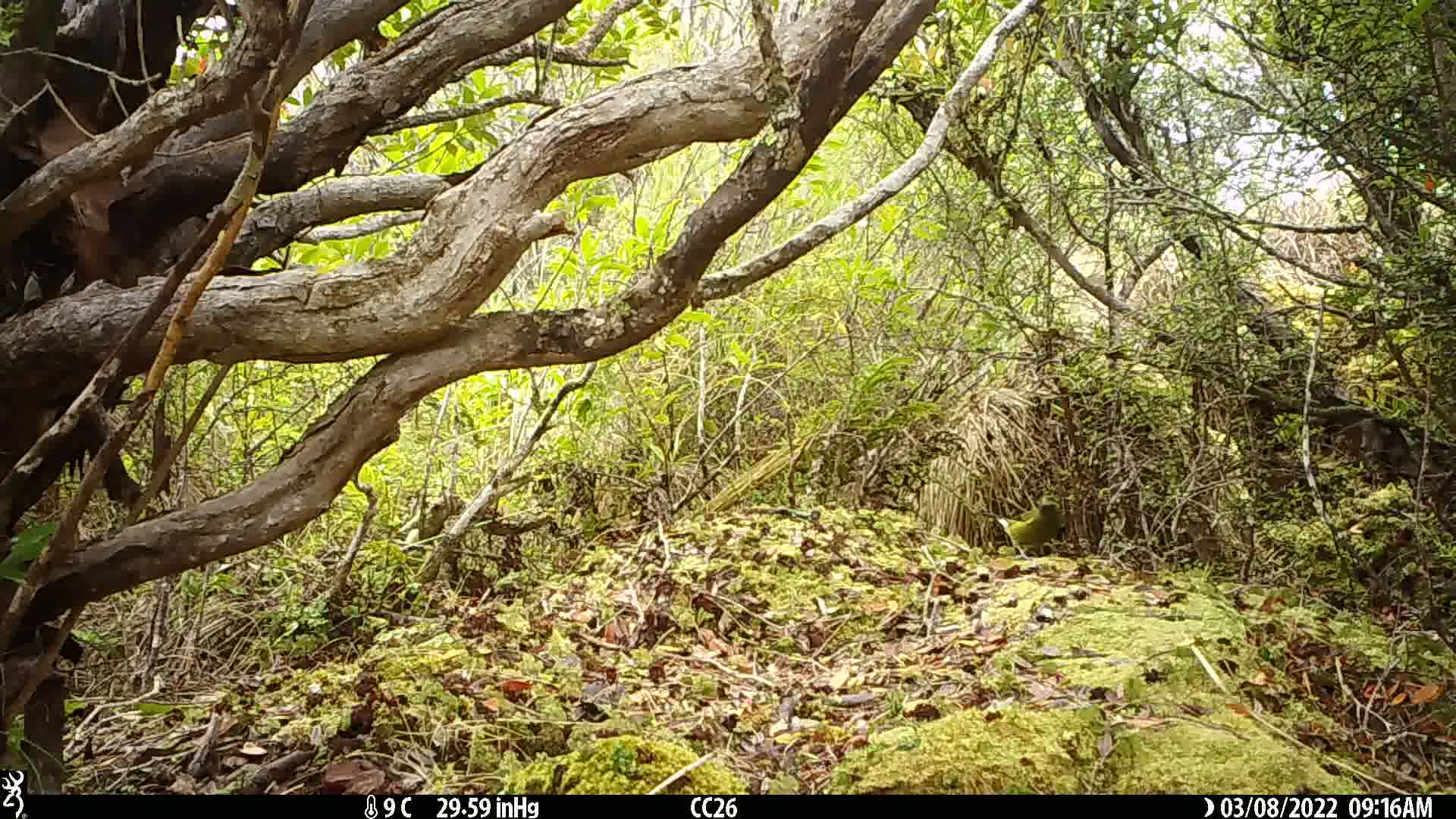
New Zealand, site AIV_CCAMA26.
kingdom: Animalia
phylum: Chordata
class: Aves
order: Passeriformes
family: Meliphagidae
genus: Anthornis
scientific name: Anthornis melanura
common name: new zealand bellbird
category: bellbird